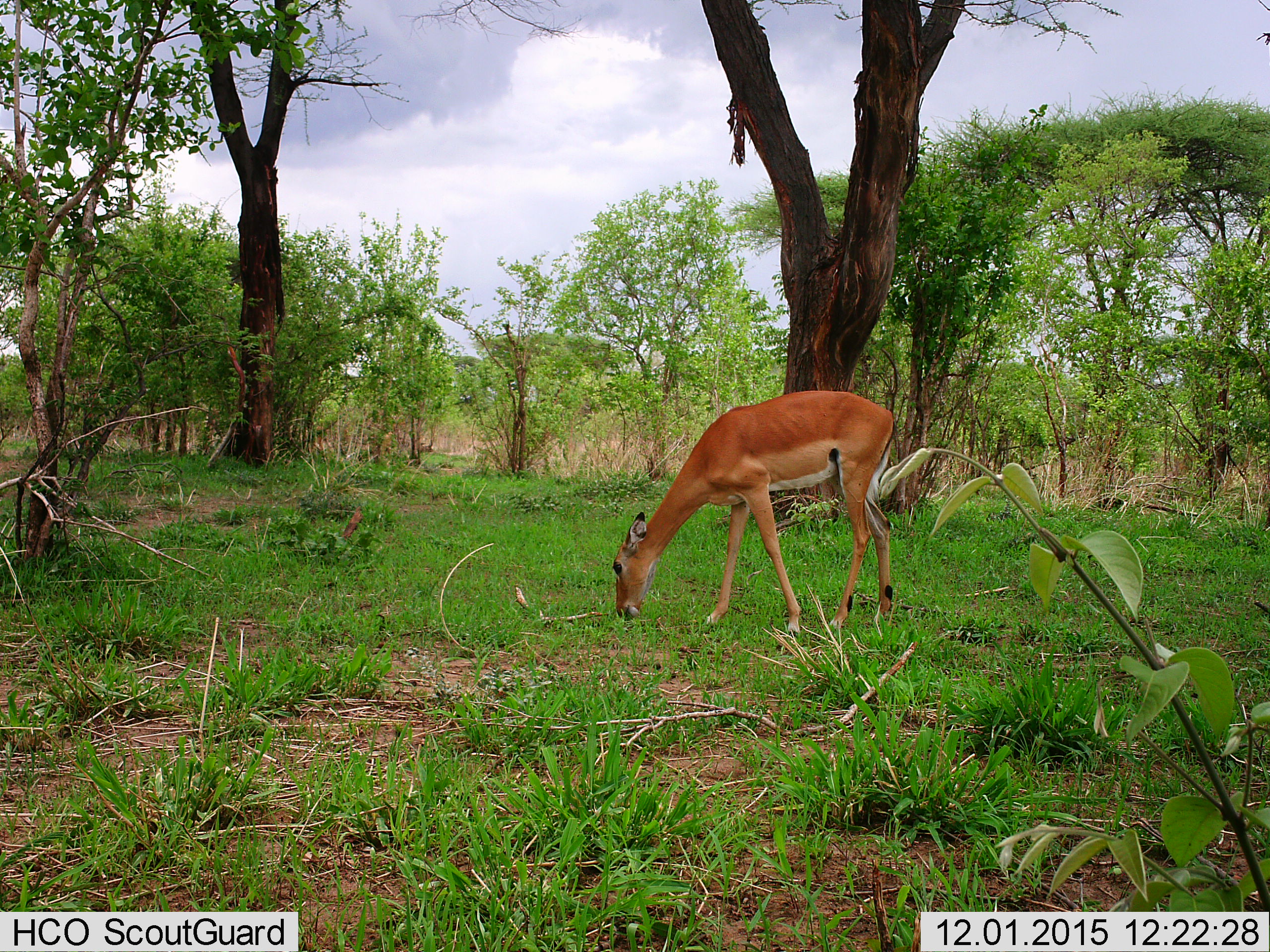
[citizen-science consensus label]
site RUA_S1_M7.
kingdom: Animalia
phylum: Chordata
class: Mammalia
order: Artiodactyla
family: Bovidae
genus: Aepyceros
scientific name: Aepyceros melampus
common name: impala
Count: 1.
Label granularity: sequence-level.